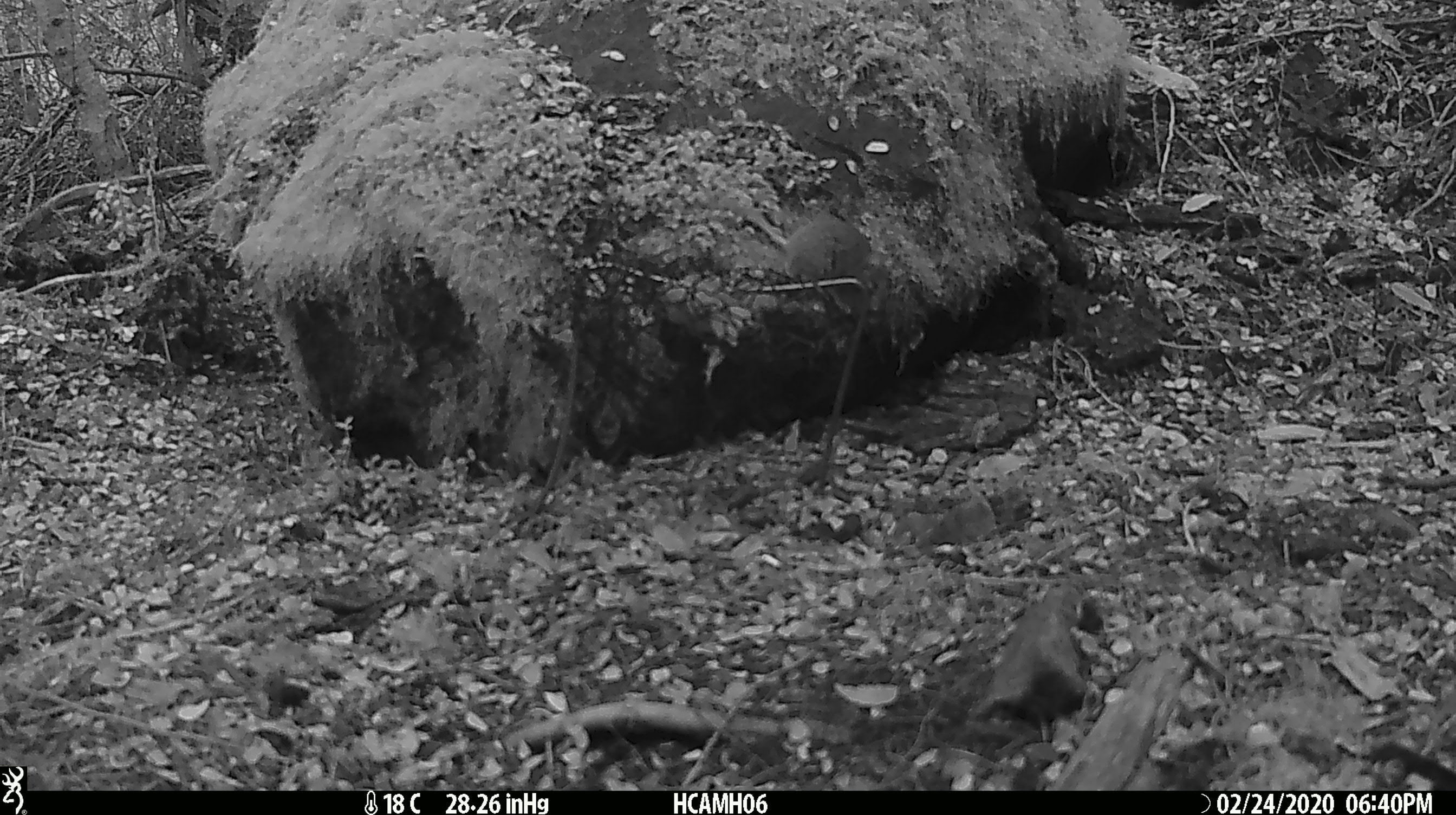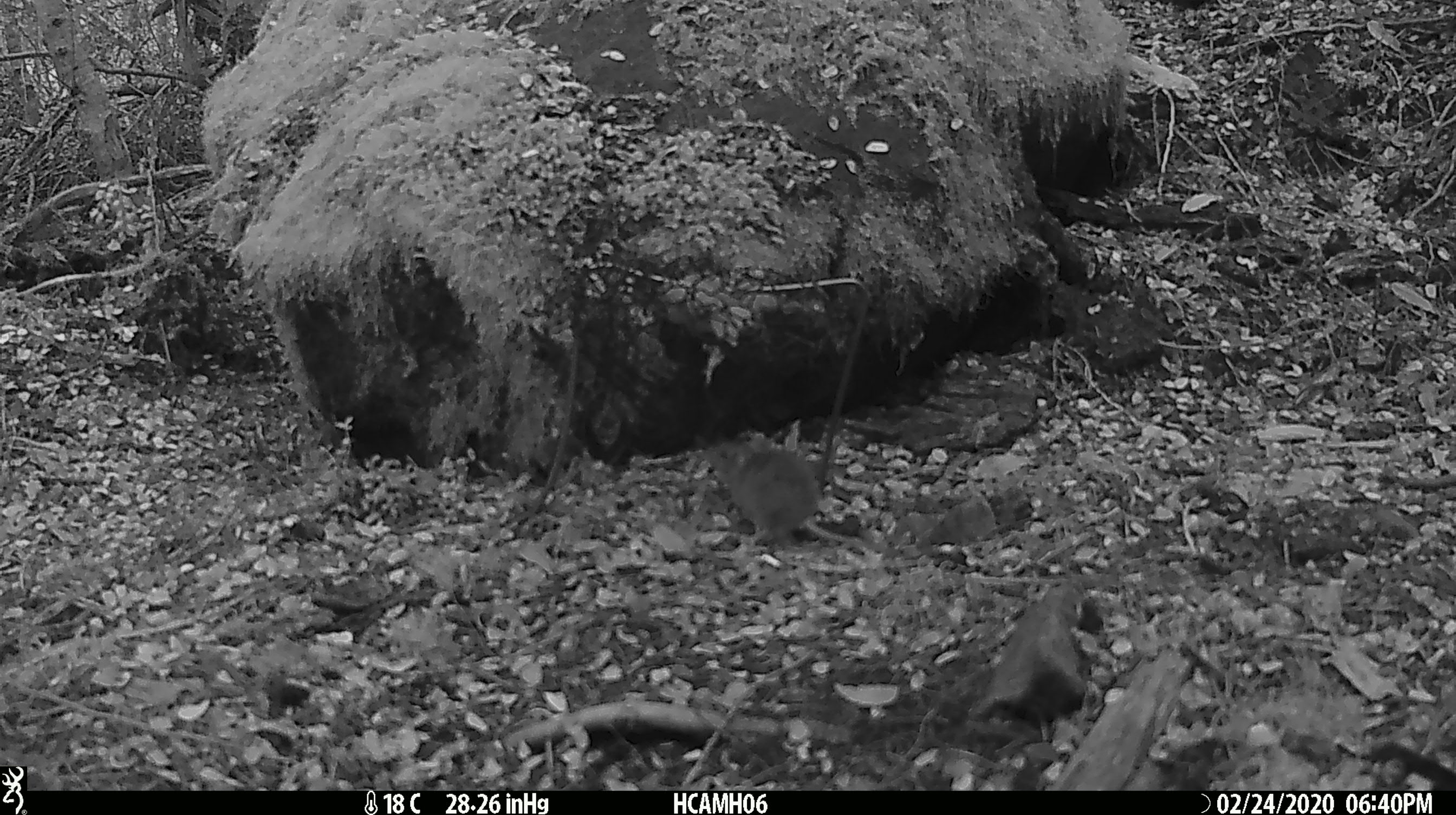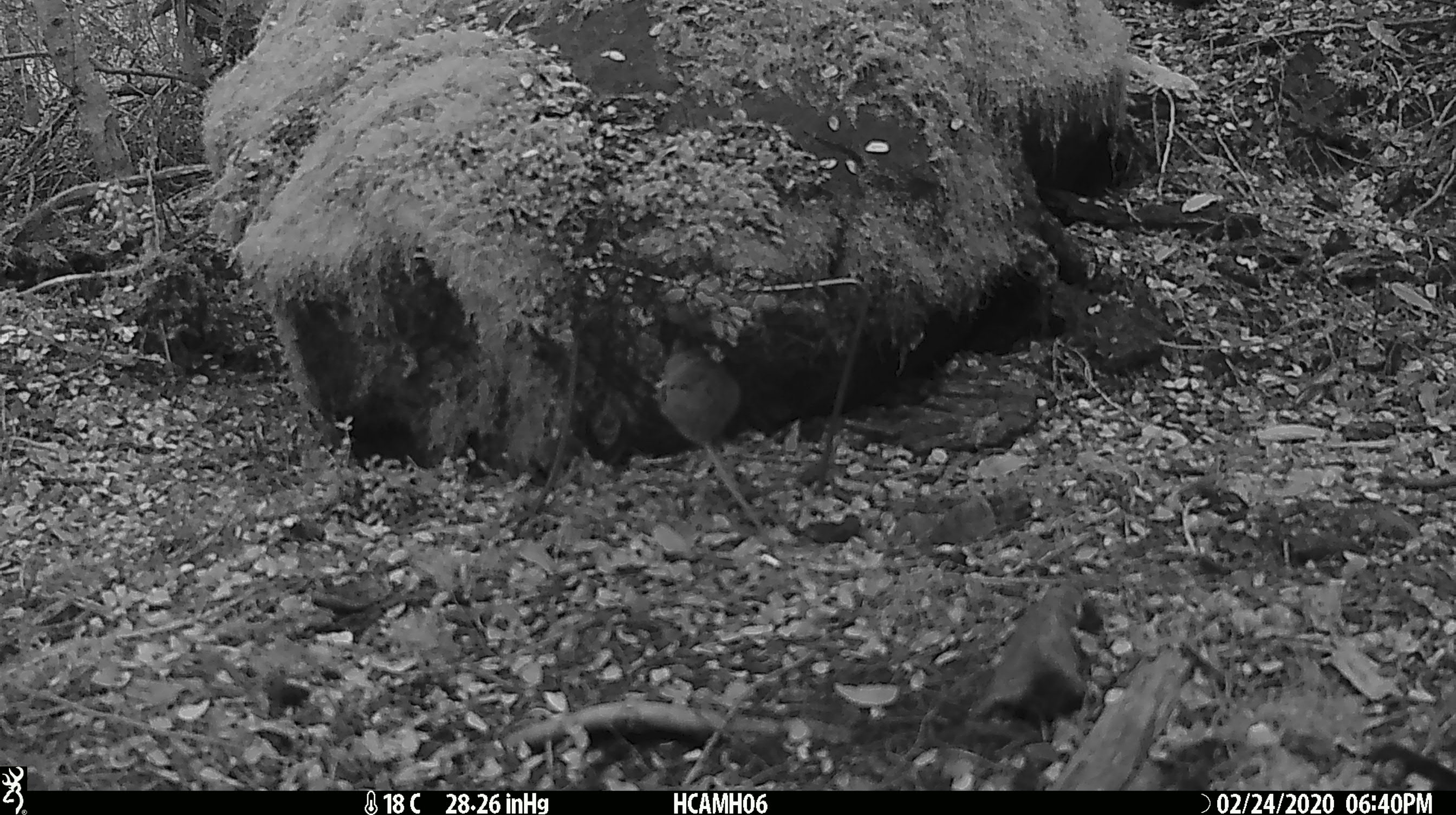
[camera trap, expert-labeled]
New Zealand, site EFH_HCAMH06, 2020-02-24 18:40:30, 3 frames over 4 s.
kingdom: Animalia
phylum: Chordata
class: Mammalia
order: Rodentia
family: Muridae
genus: Mus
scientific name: Mus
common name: mouse